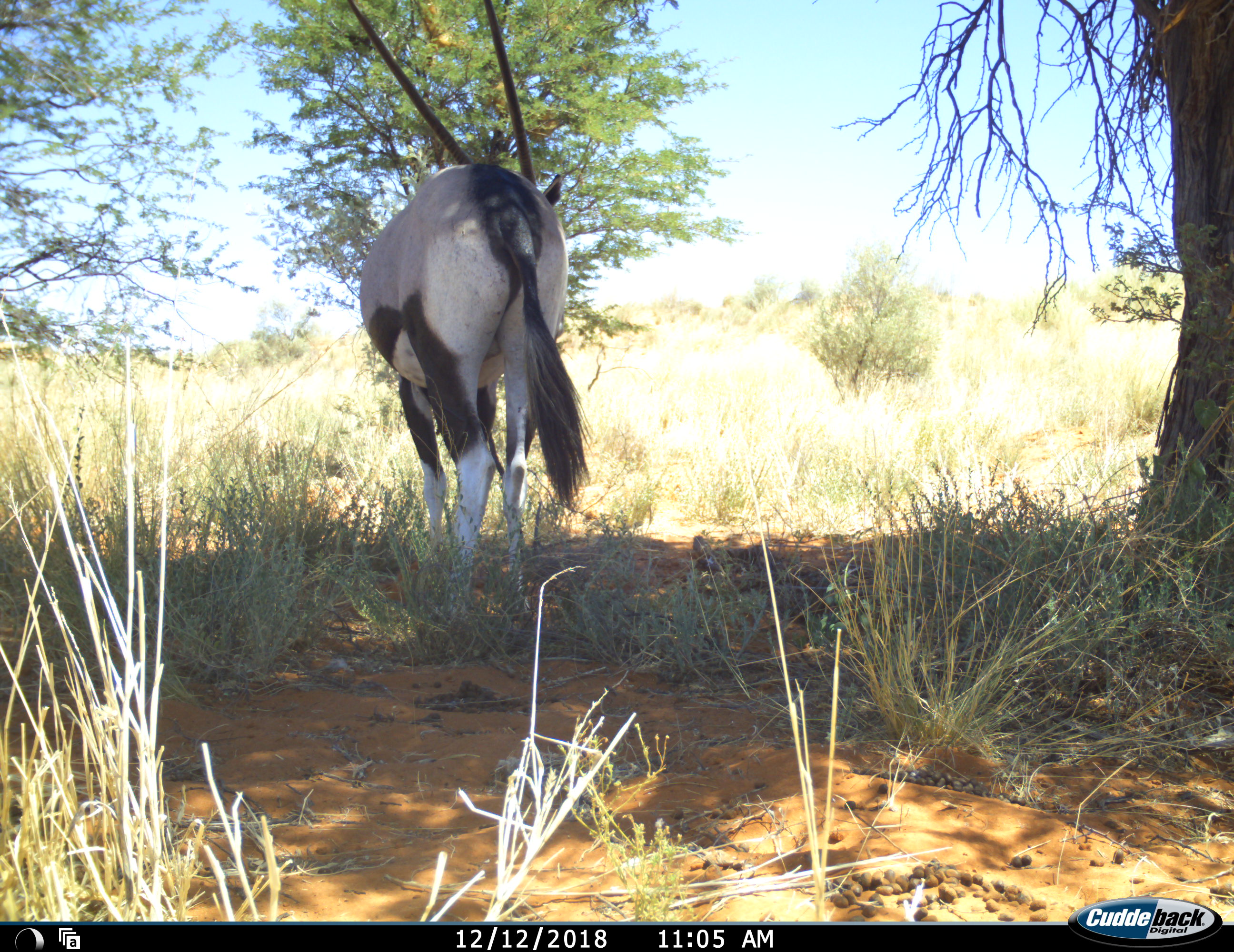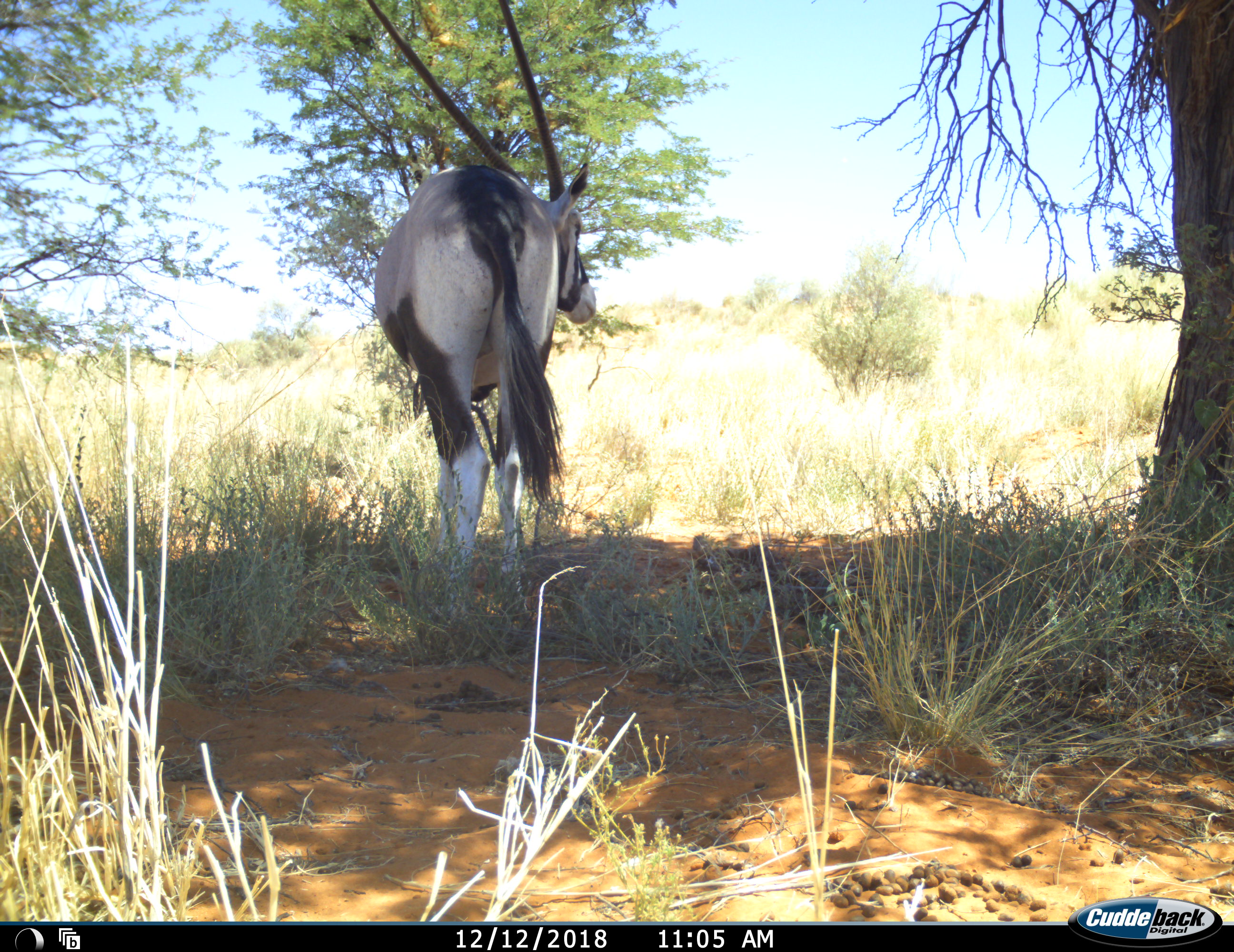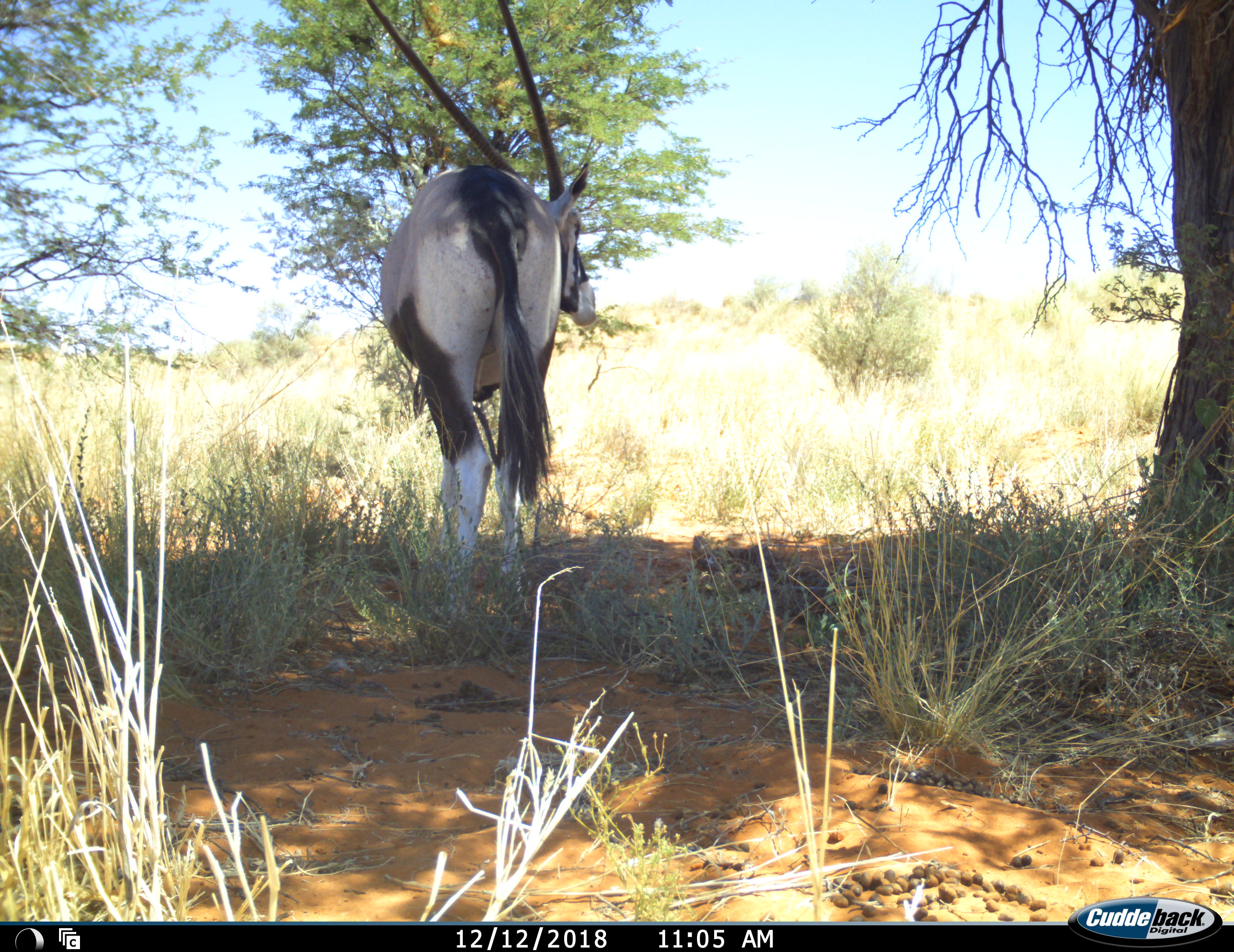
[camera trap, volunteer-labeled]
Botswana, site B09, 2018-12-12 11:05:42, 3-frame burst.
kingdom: Animalia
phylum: Chordata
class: Mammalia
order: Artiodactyla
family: Bovidae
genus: Oryx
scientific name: Oryx gazella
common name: gemsbok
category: gemsbokoryx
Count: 1.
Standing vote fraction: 80%.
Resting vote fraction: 0%.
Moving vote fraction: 20%.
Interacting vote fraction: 0%.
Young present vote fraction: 0%.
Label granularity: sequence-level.